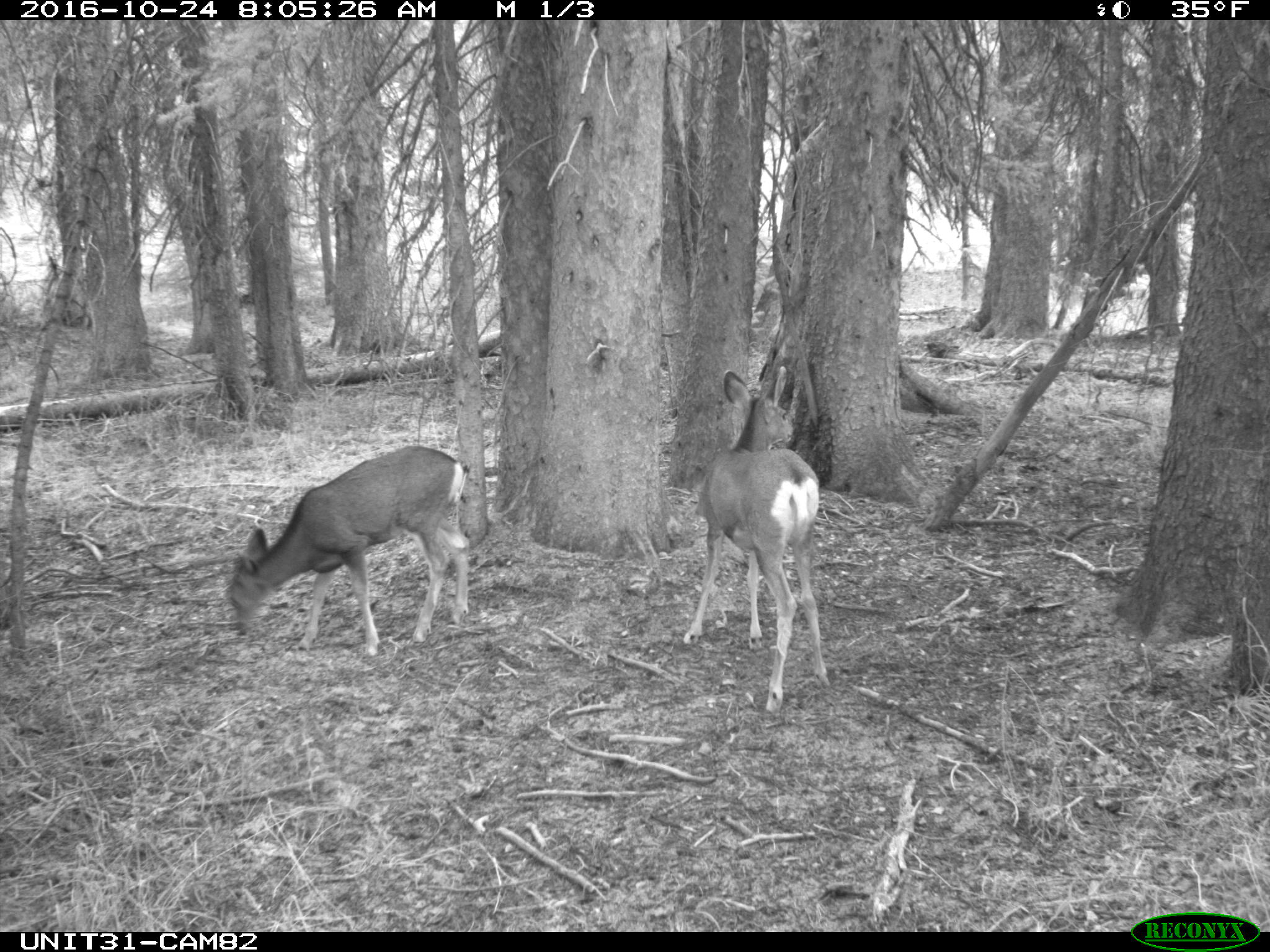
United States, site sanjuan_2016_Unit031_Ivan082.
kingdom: Animalia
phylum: Chordata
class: Mammalia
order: Artiodactyla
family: Cervidae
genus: Odocoileus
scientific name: Odocoileus hemionus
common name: mule deer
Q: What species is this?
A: Odocoileus hemionus (mule deer).